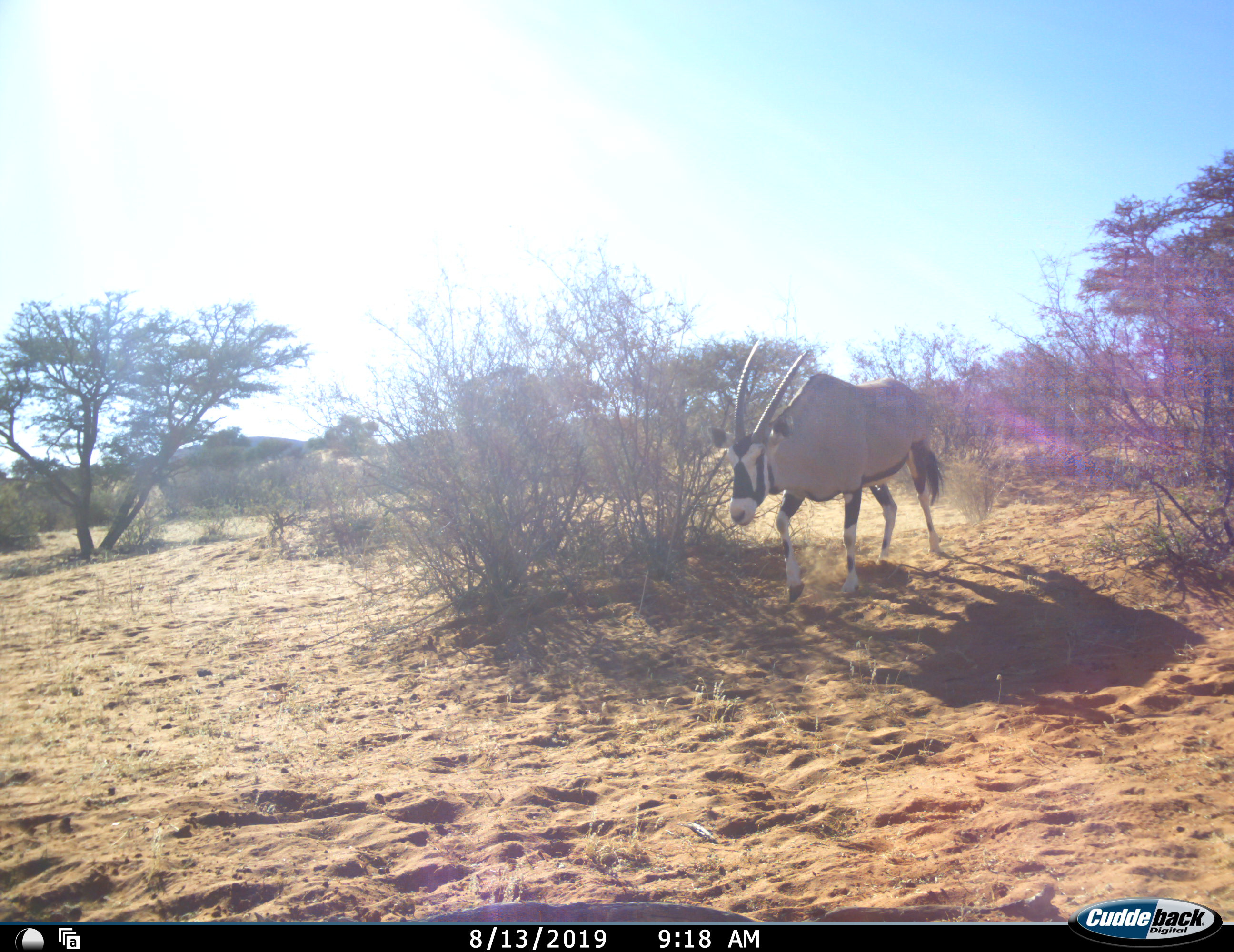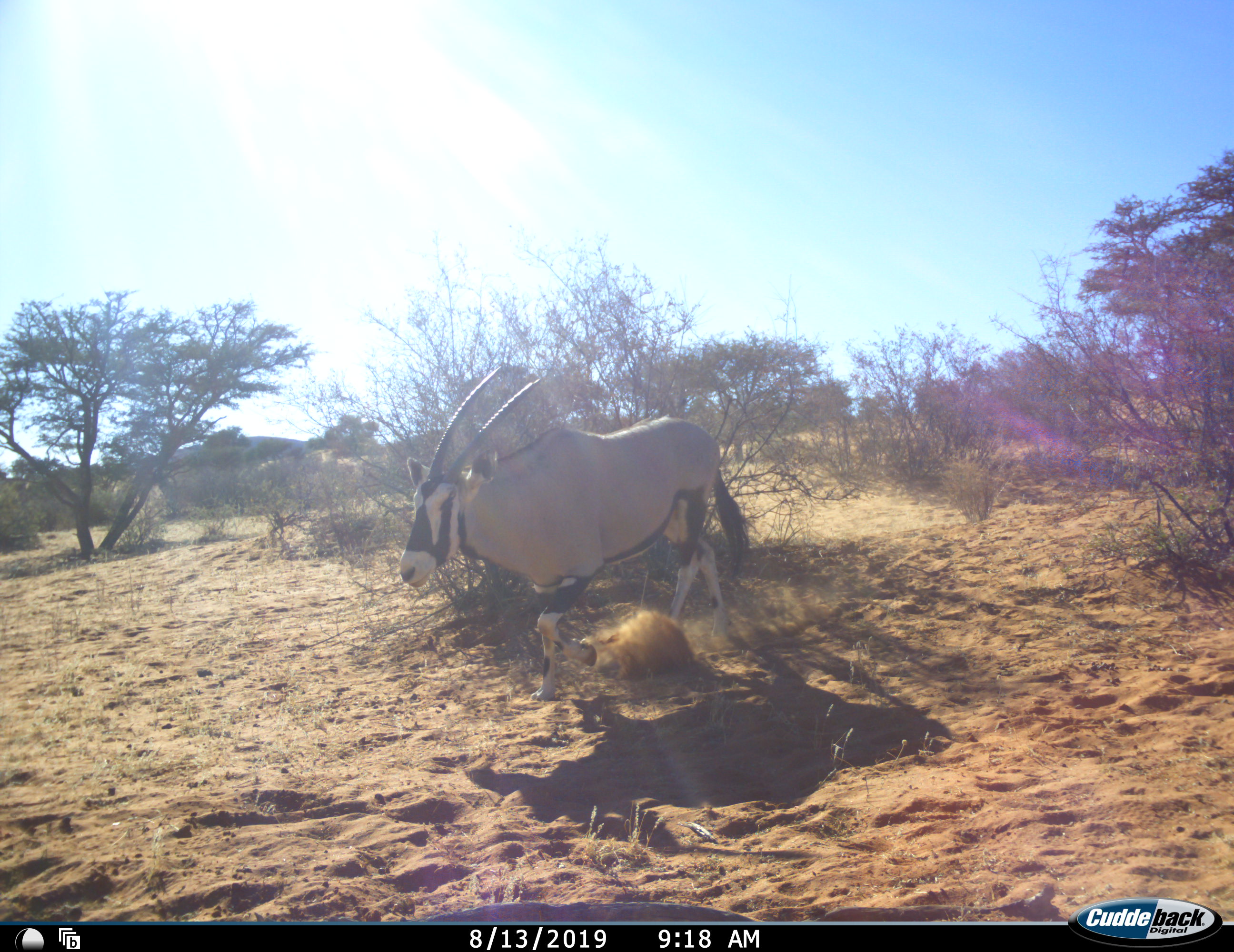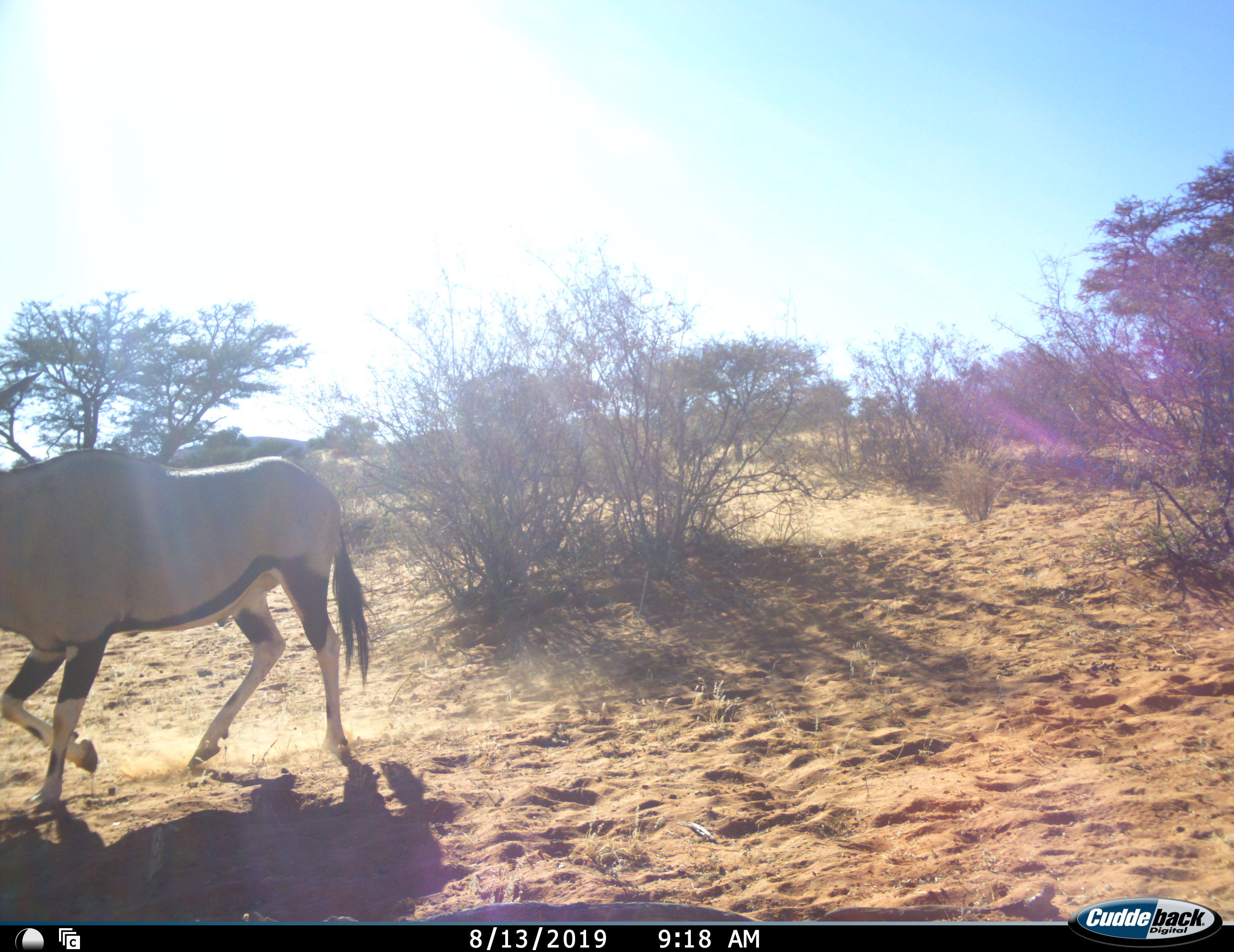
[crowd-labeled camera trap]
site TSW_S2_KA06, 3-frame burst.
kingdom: Animalia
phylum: Chordata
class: Mammalia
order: Artiodactyla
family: Bovidae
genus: Oryx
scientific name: Oryx gazella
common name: gemsbok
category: oryx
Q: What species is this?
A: Oryx (gemsbok) (Oryx gazella).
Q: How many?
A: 1.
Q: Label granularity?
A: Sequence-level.